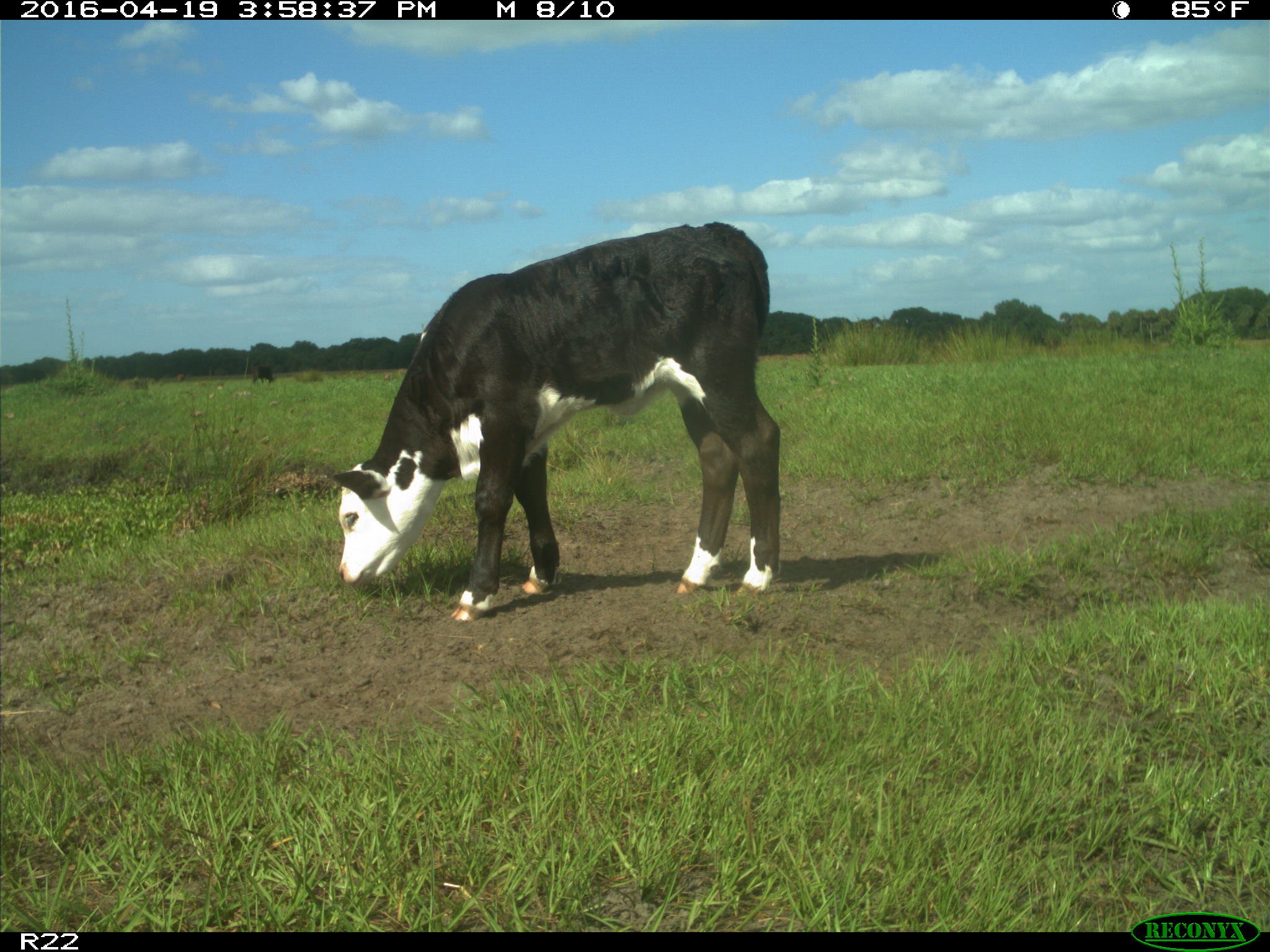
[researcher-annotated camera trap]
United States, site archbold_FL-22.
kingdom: Animalia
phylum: Chordata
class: Mammalia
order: Artiodactyla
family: Bovidae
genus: Bos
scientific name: Bos taurus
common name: domestic cow